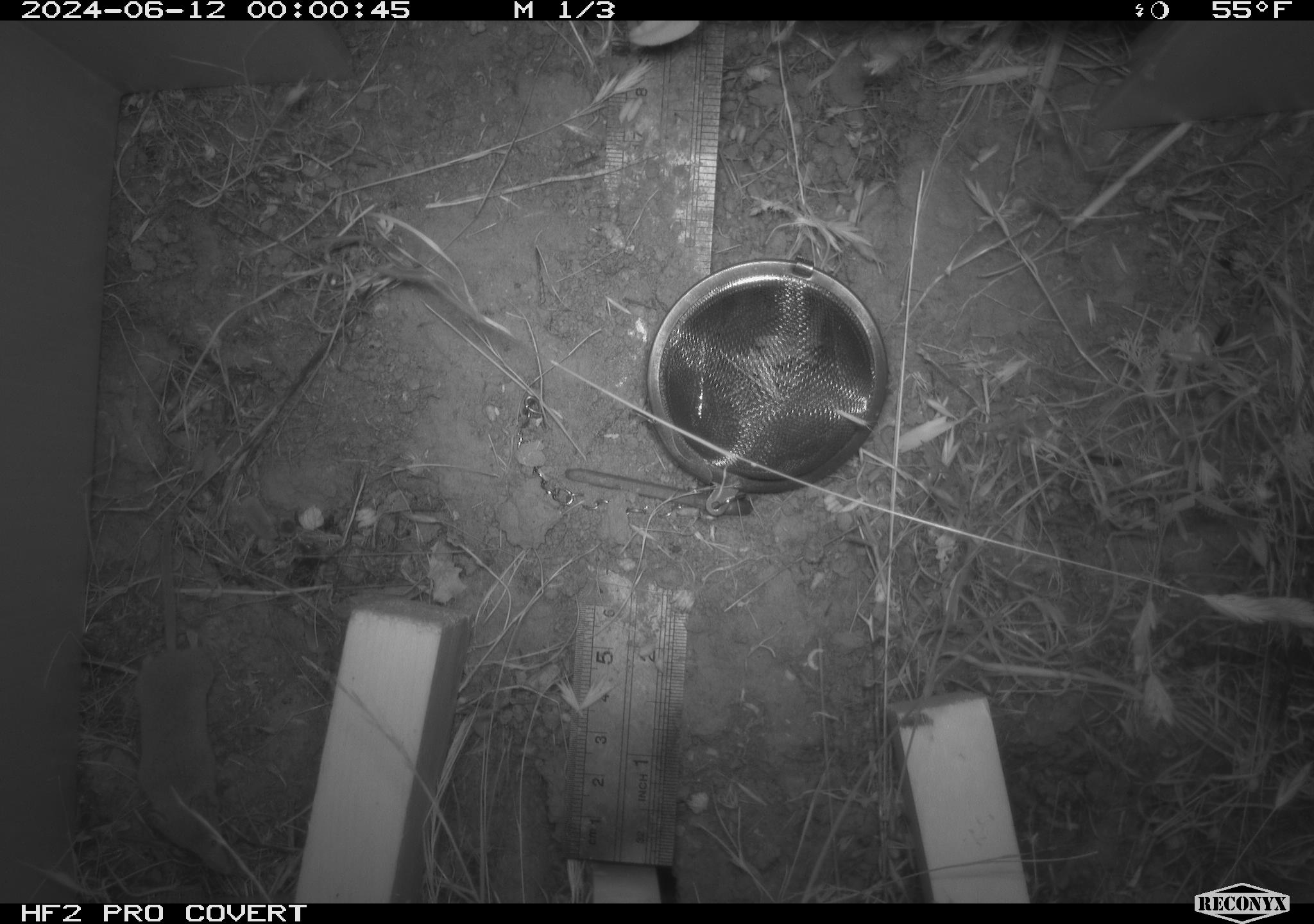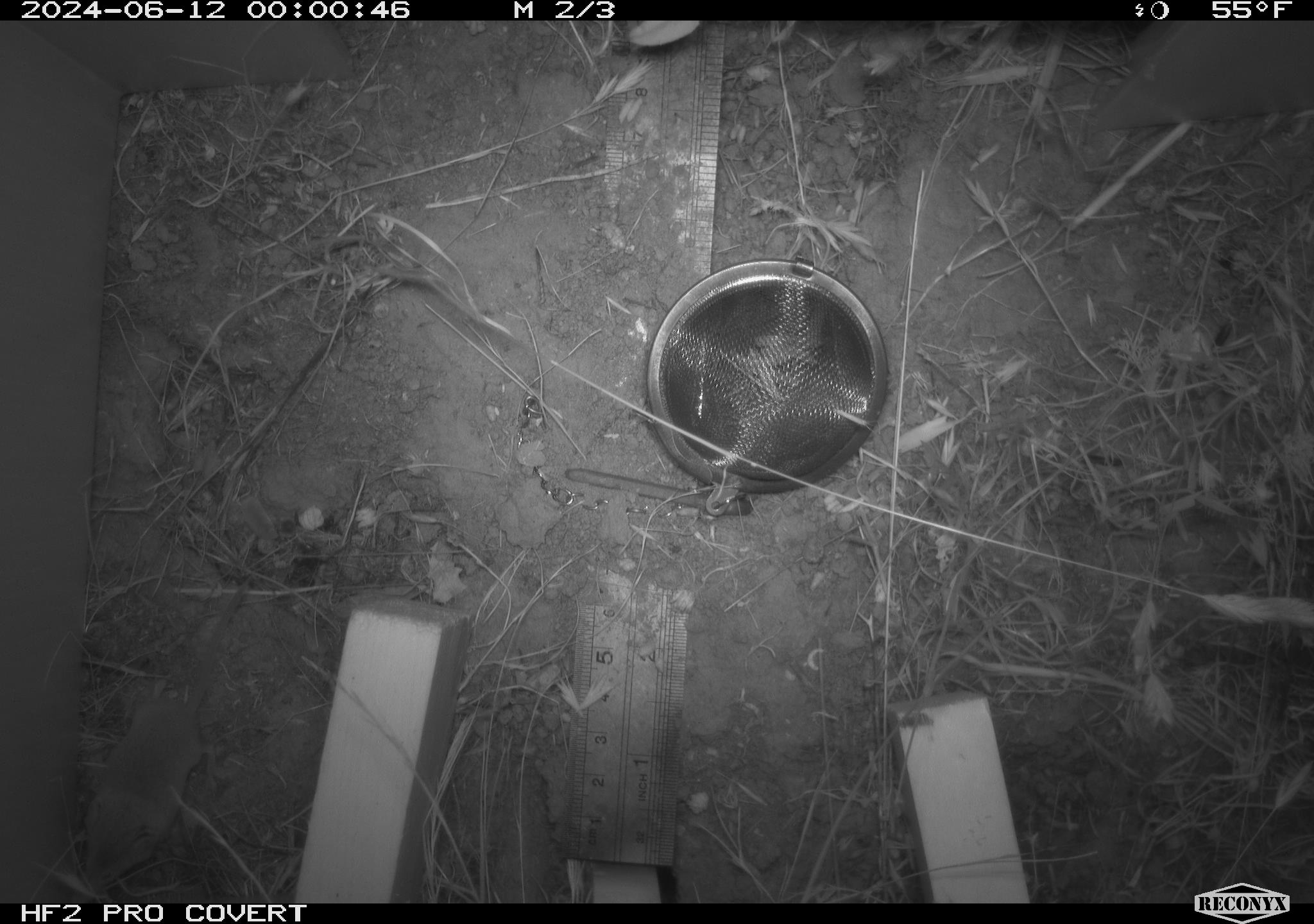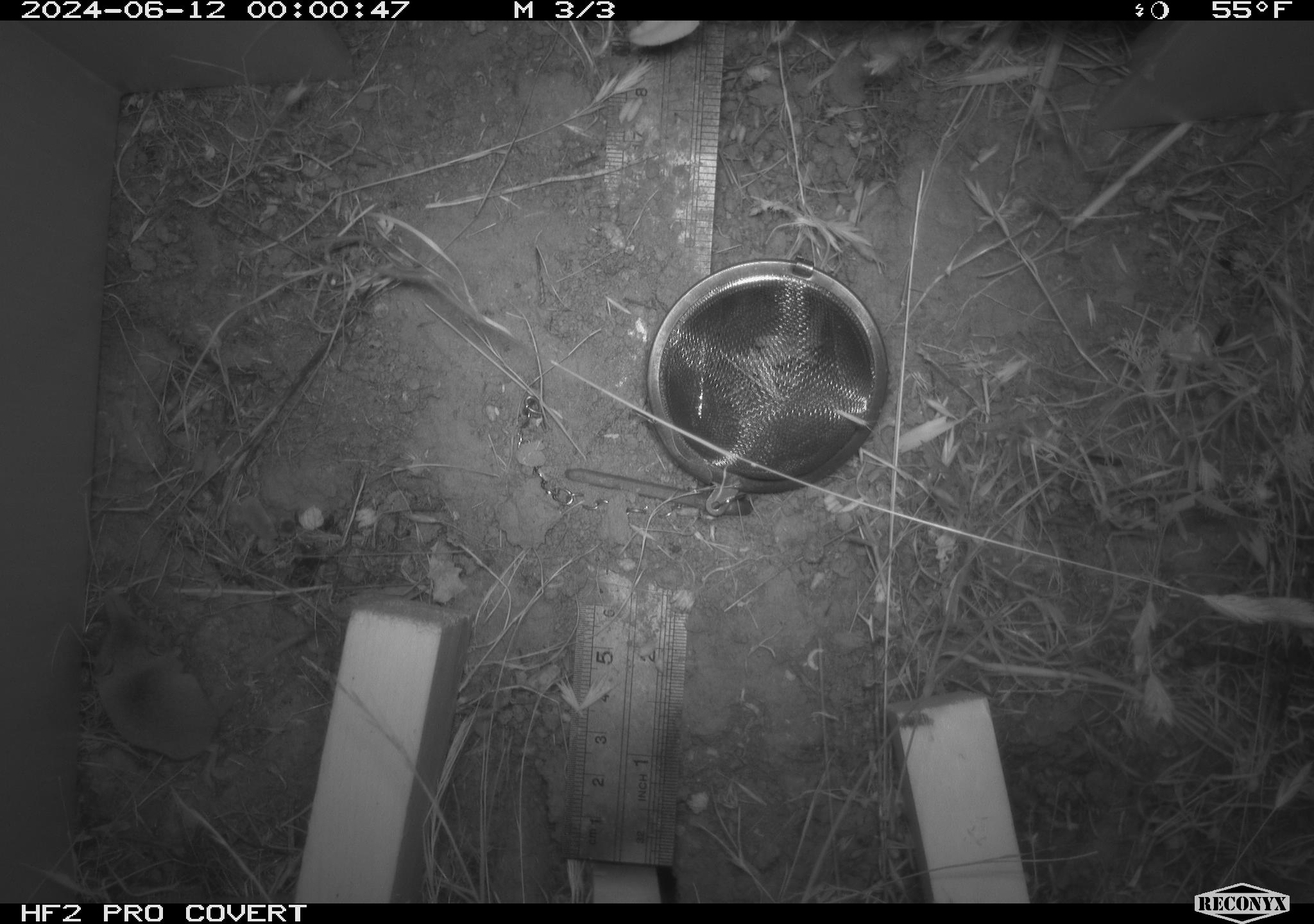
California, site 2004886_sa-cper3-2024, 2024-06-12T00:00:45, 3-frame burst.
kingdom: Animalia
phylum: Chordata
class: Mammalia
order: Rodentia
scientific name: Rodentia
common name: rodent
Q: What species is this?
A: Rodent (Rodentia).